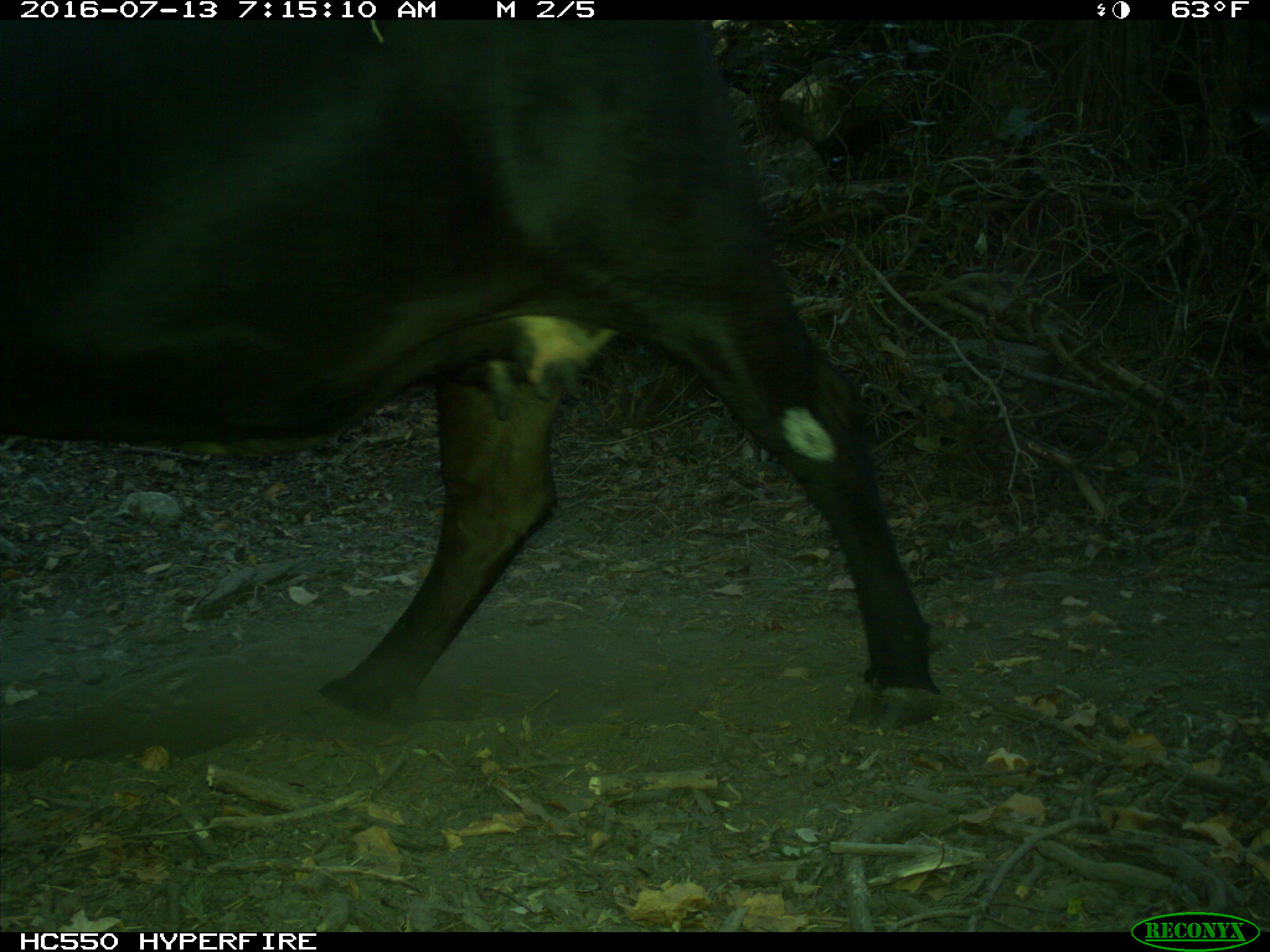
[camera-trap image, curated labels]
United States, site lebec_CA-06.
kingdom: Animalia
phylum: Chordata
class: Mammalia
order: Artiodactyla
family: Bovidae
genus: Bos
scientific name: Bos taurus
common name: domestic cow